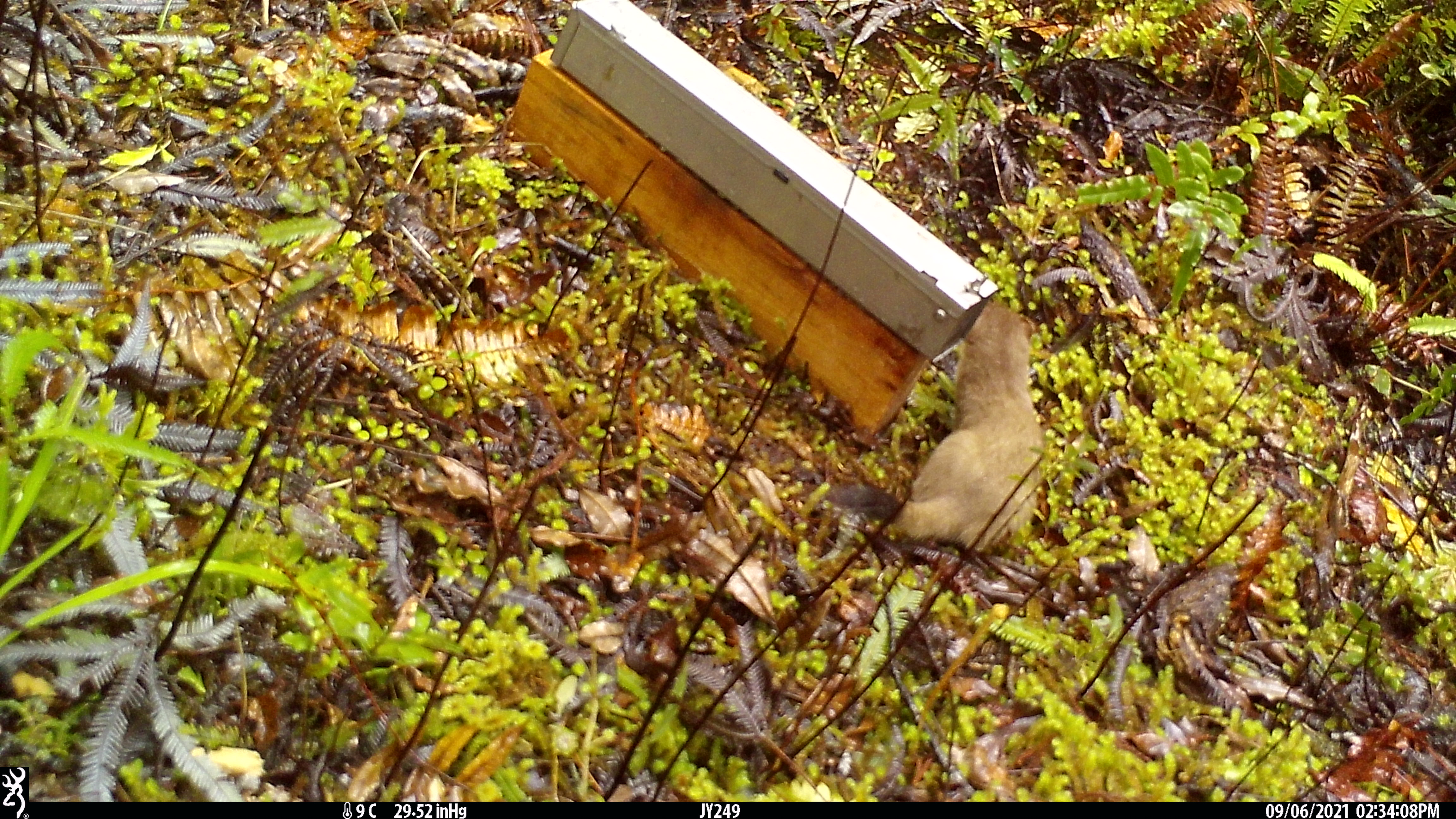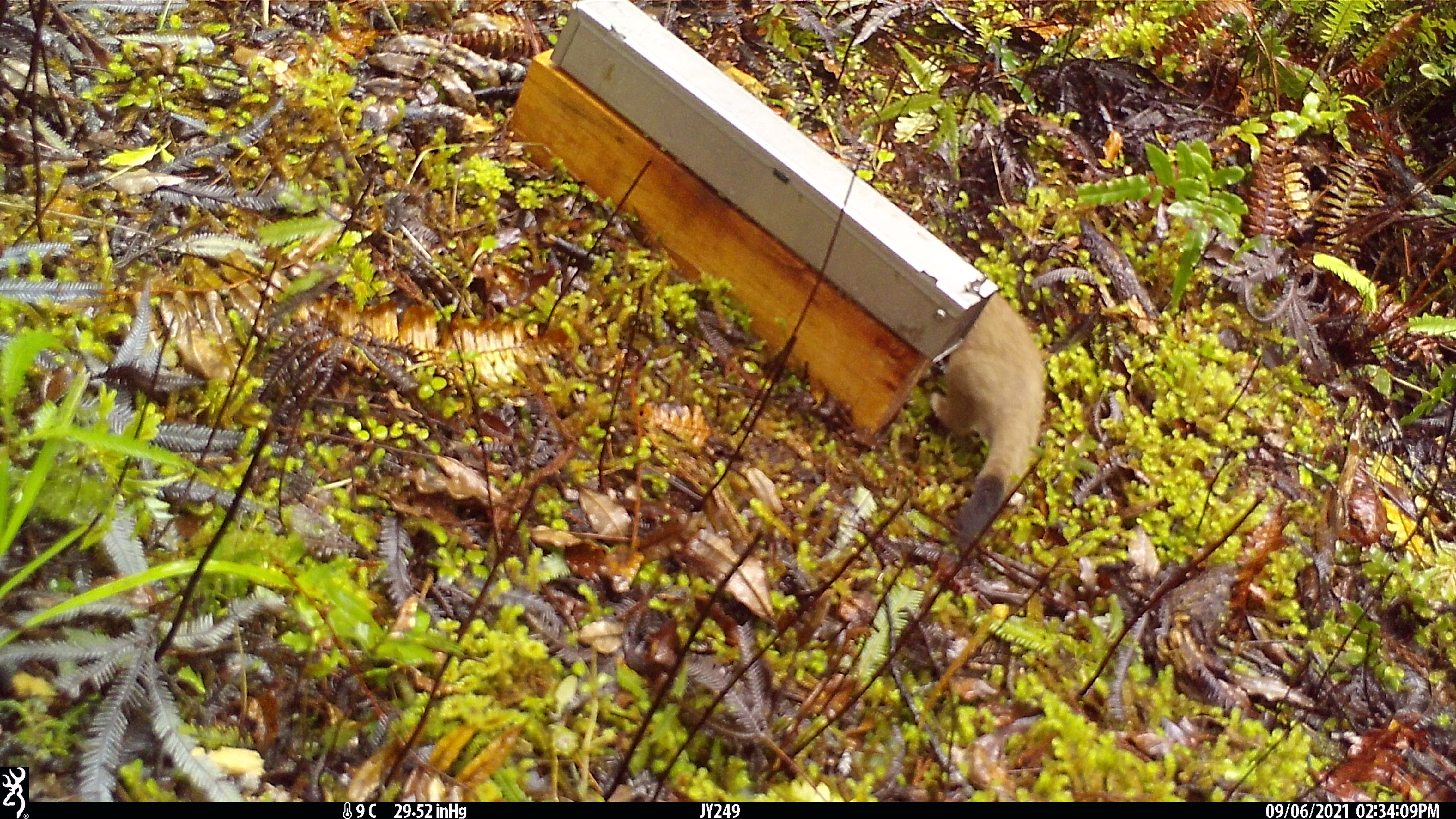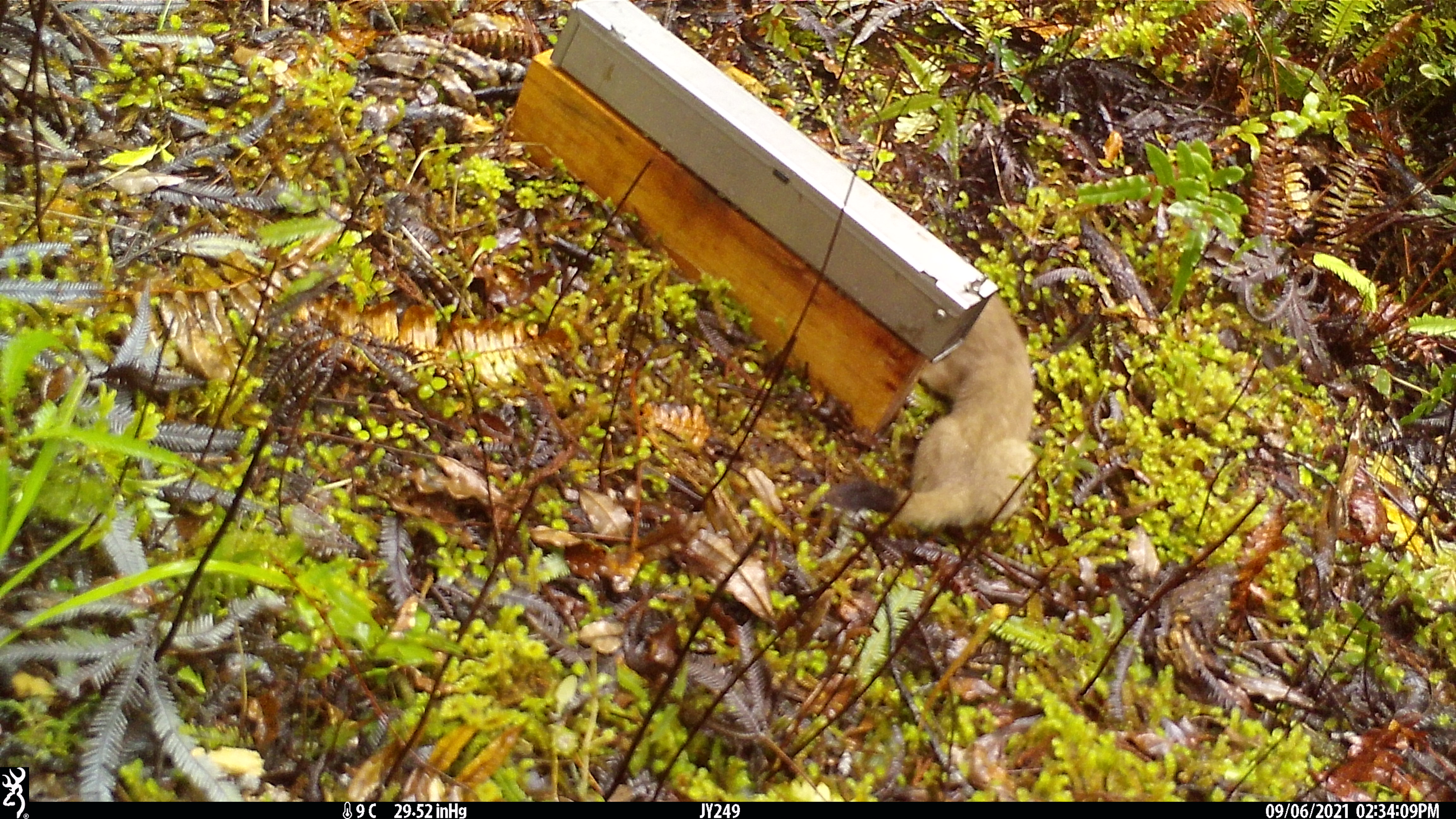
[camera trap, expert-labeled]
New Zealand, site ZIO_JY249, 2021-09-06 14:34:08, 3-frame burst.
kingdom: Animalia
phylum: Chordata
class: Mammalia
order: Carnivora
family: Mustelidae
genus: Mustela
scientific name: Mustela erminea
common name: stoat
Stoat (Mustela erminea).